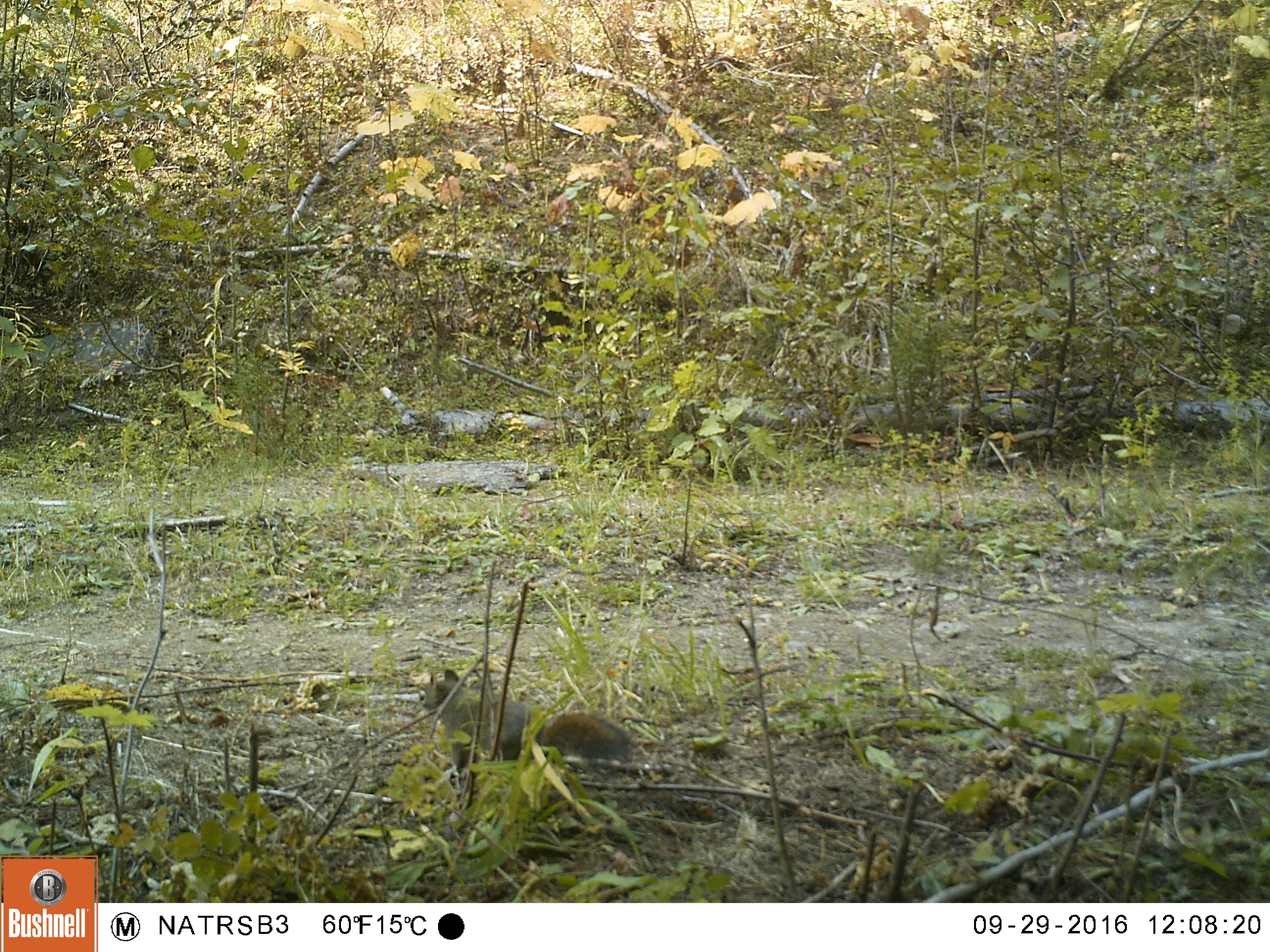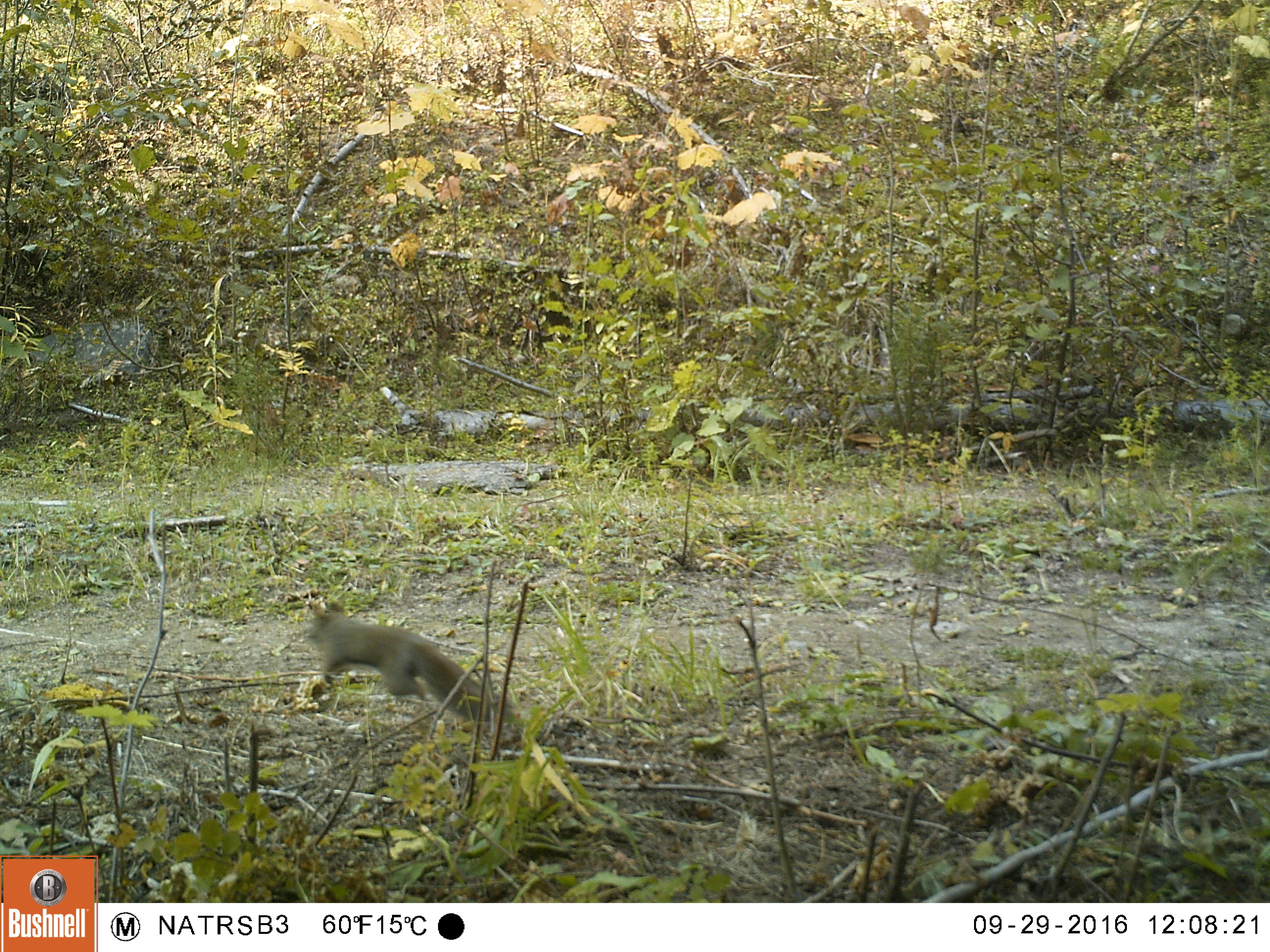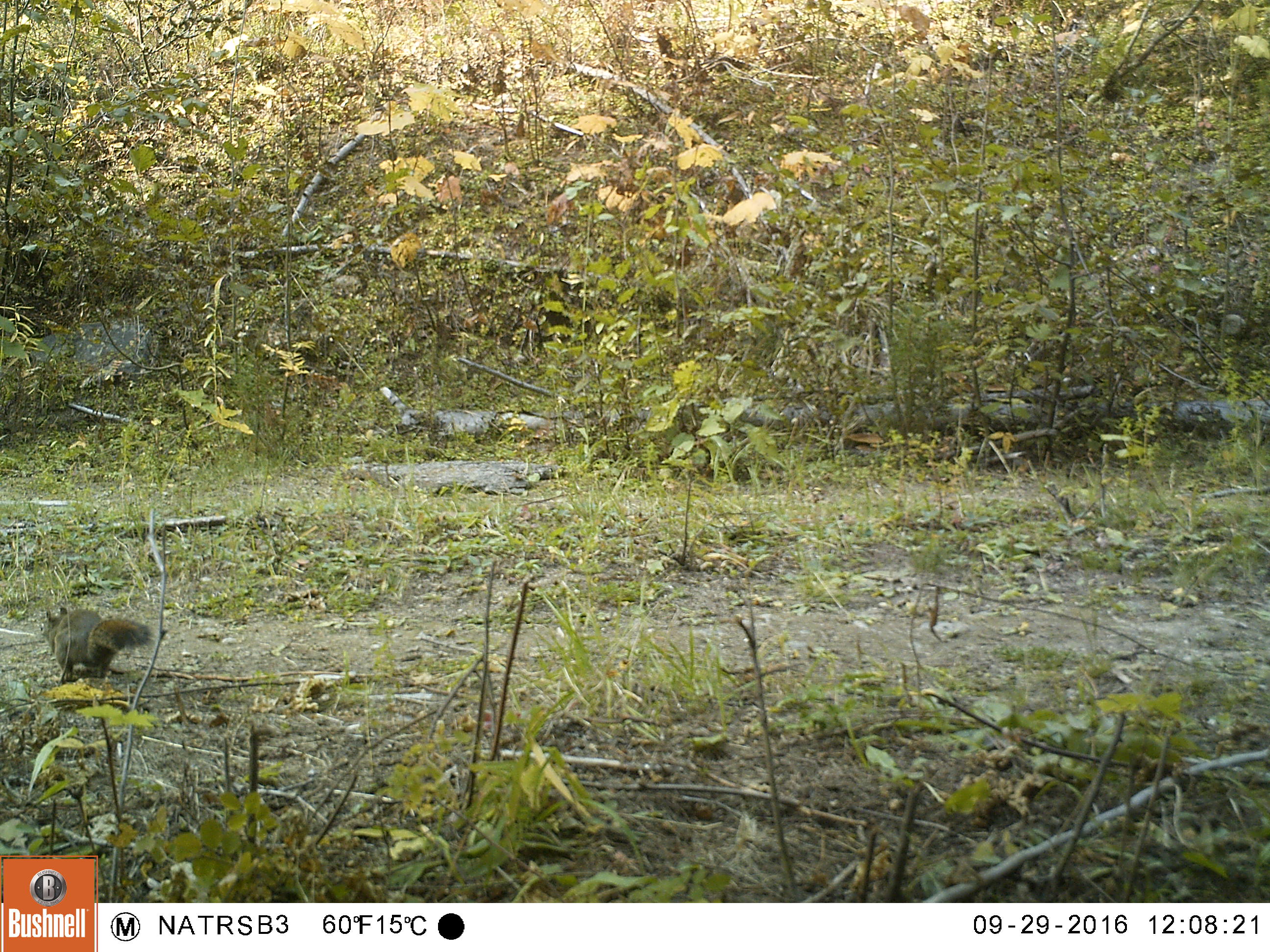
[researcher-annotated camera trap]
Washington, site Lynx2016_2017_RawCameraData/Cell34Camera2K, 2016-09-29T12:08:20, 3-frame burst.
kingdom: Animalia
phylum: Chordata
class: Mammalia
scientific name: Mammalia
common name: small mammal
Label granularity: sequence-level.